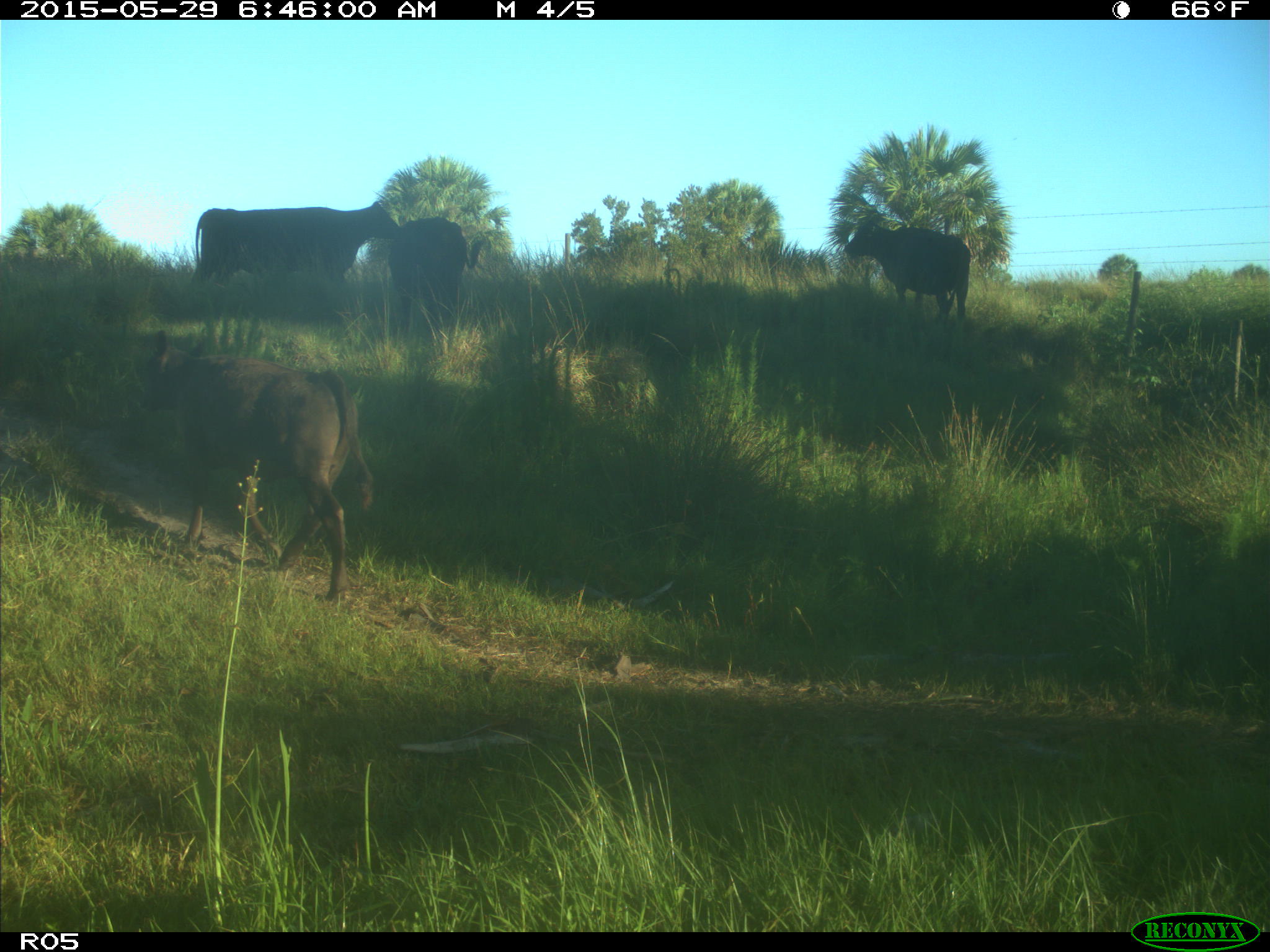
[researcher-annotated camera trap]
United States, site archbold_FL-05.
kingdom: Animalia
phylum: Chordata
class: Mammalia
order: Artiodactyla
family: Bovidae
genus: Bos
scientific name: Bos taurus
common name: domestic cow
Bos taurus (domestic cow).